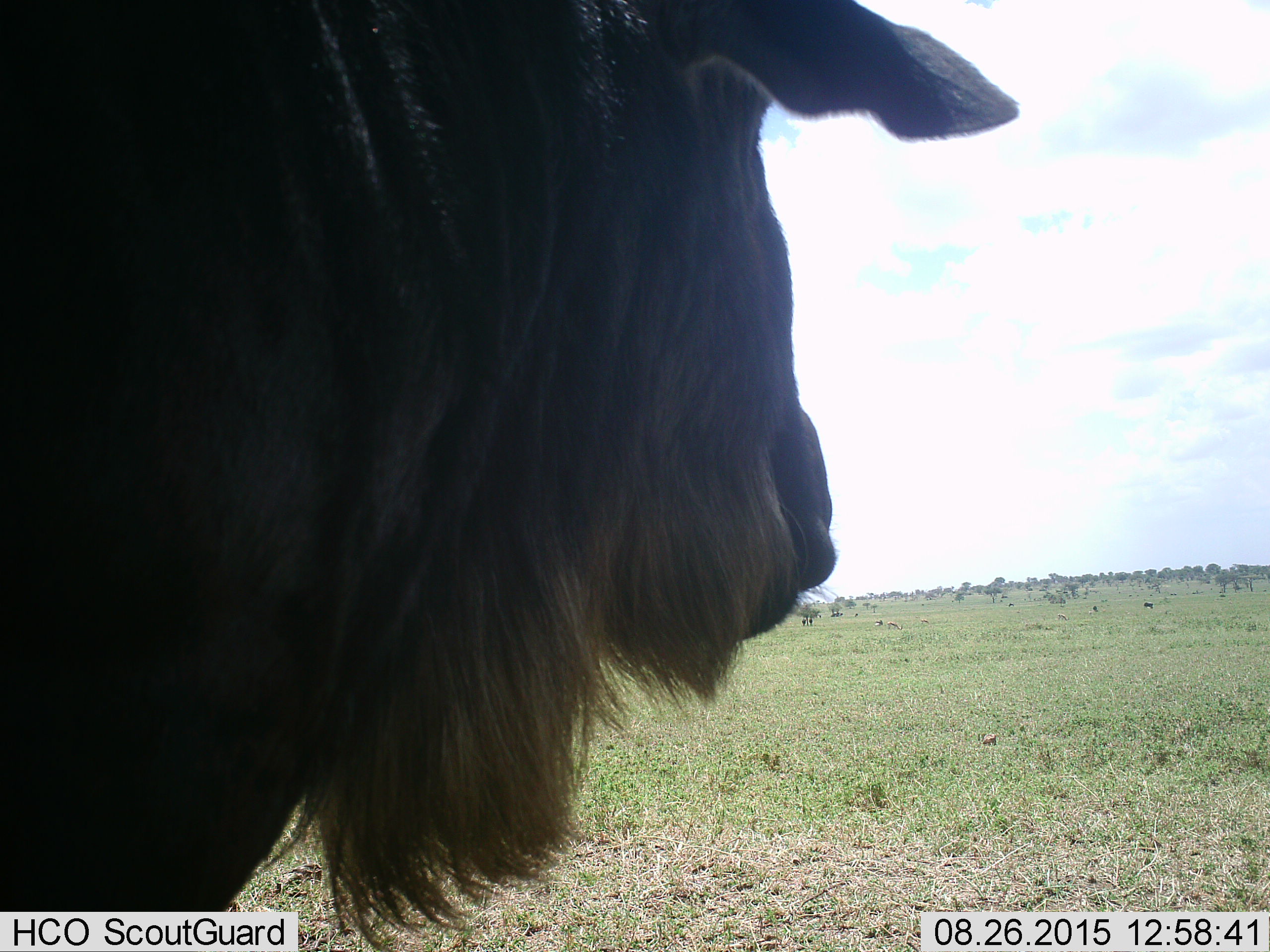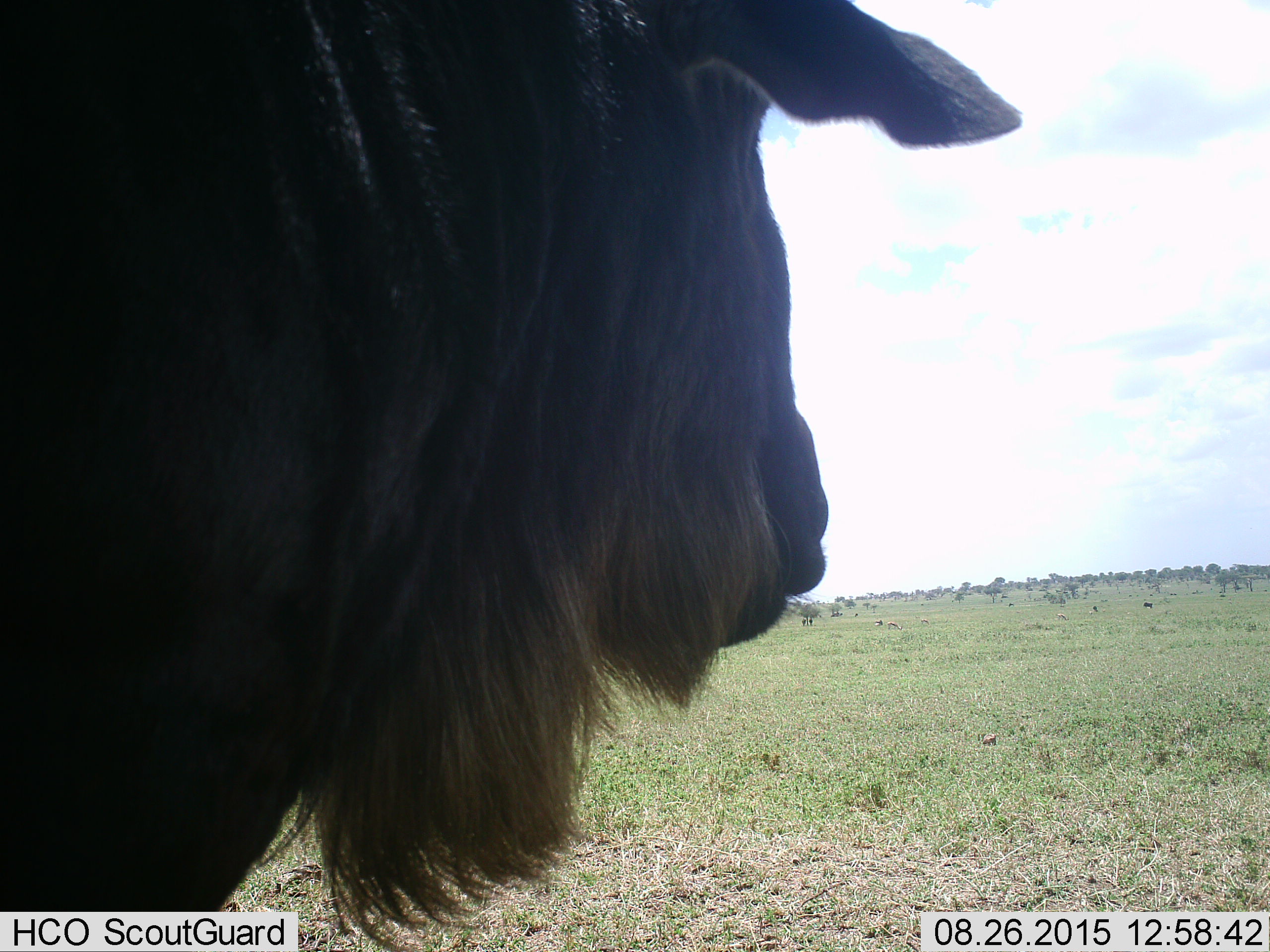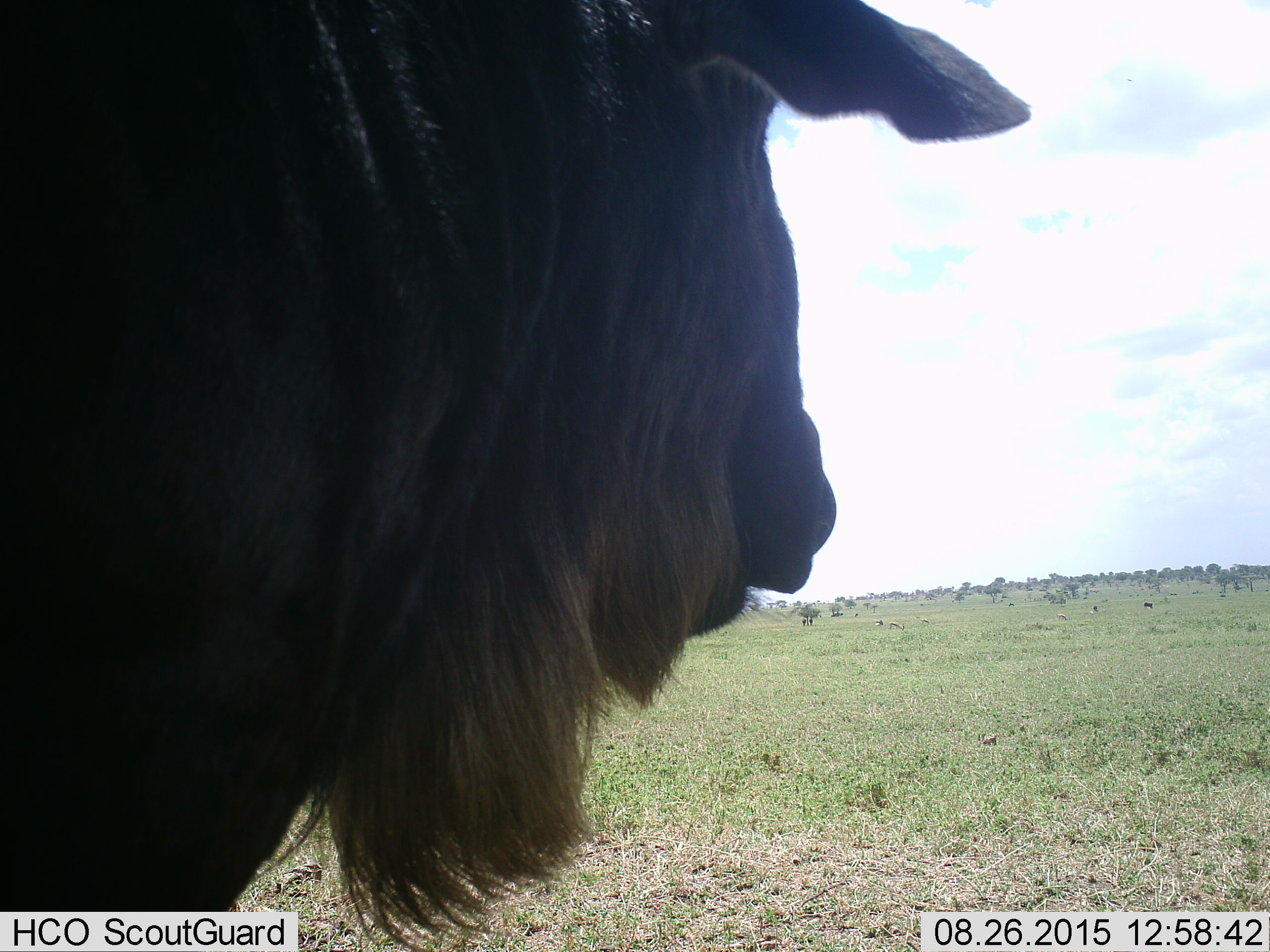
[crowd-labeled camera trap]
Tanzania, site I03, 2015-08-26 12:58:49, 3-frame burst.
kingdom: Animalia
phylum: Chordata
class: Mammalia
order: Artiodactyla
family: Bovidae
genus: Syncerus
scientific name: Syncerus caffer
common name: cape buffalo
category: buffalo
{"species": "buffalo (cape buffalo) (Syncerus caffer)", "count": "1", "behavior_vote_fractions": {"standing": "67%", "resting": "17%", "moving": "0%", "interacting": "0%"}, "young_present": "0%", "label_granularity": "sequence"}